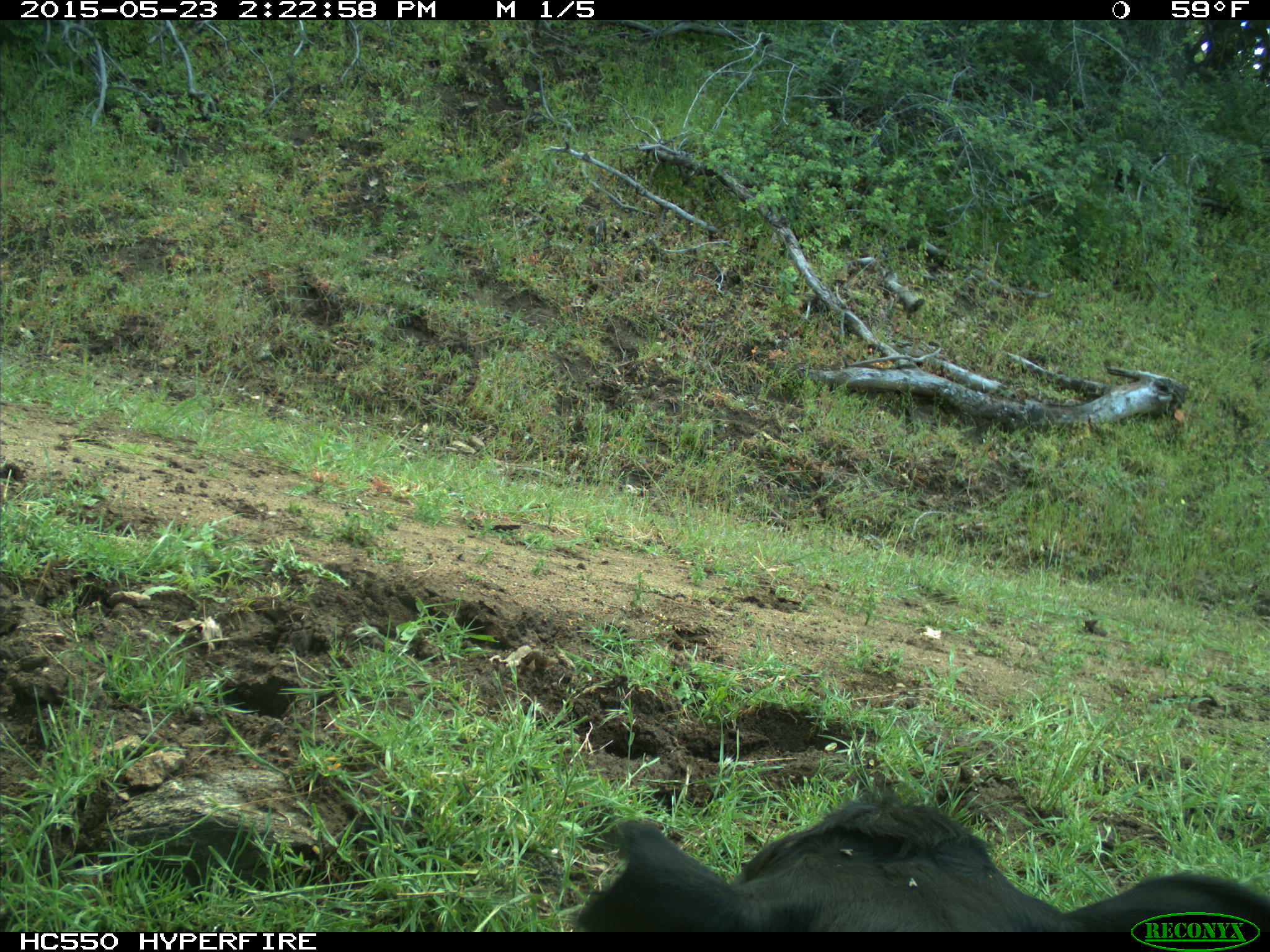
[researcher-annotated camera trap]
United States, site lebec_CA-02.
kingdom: Animalia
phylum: Chordata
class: Mammalia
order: Artiodactyla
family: Bovidae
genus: Bos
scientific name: Bos taurus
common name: domestic cow